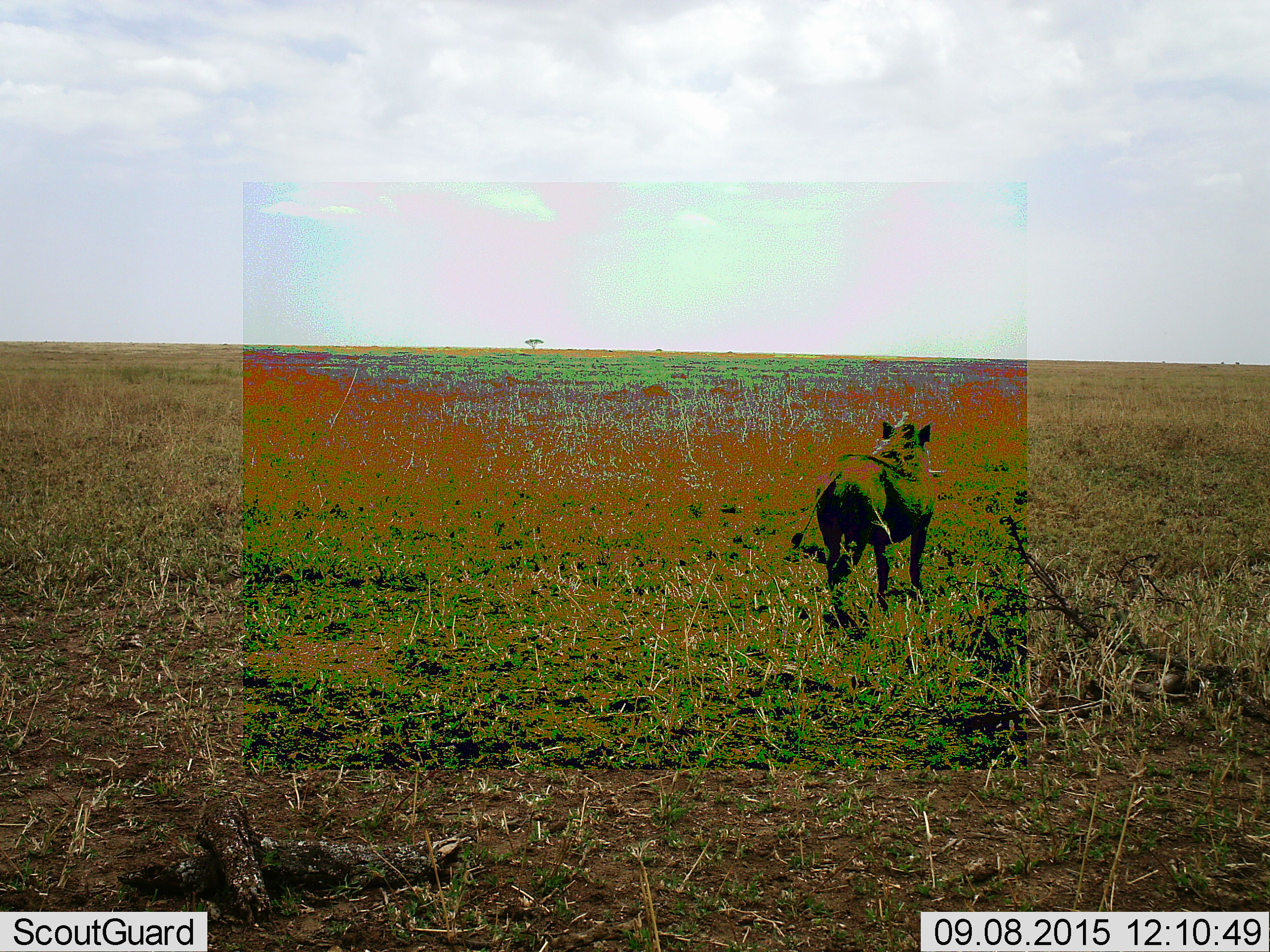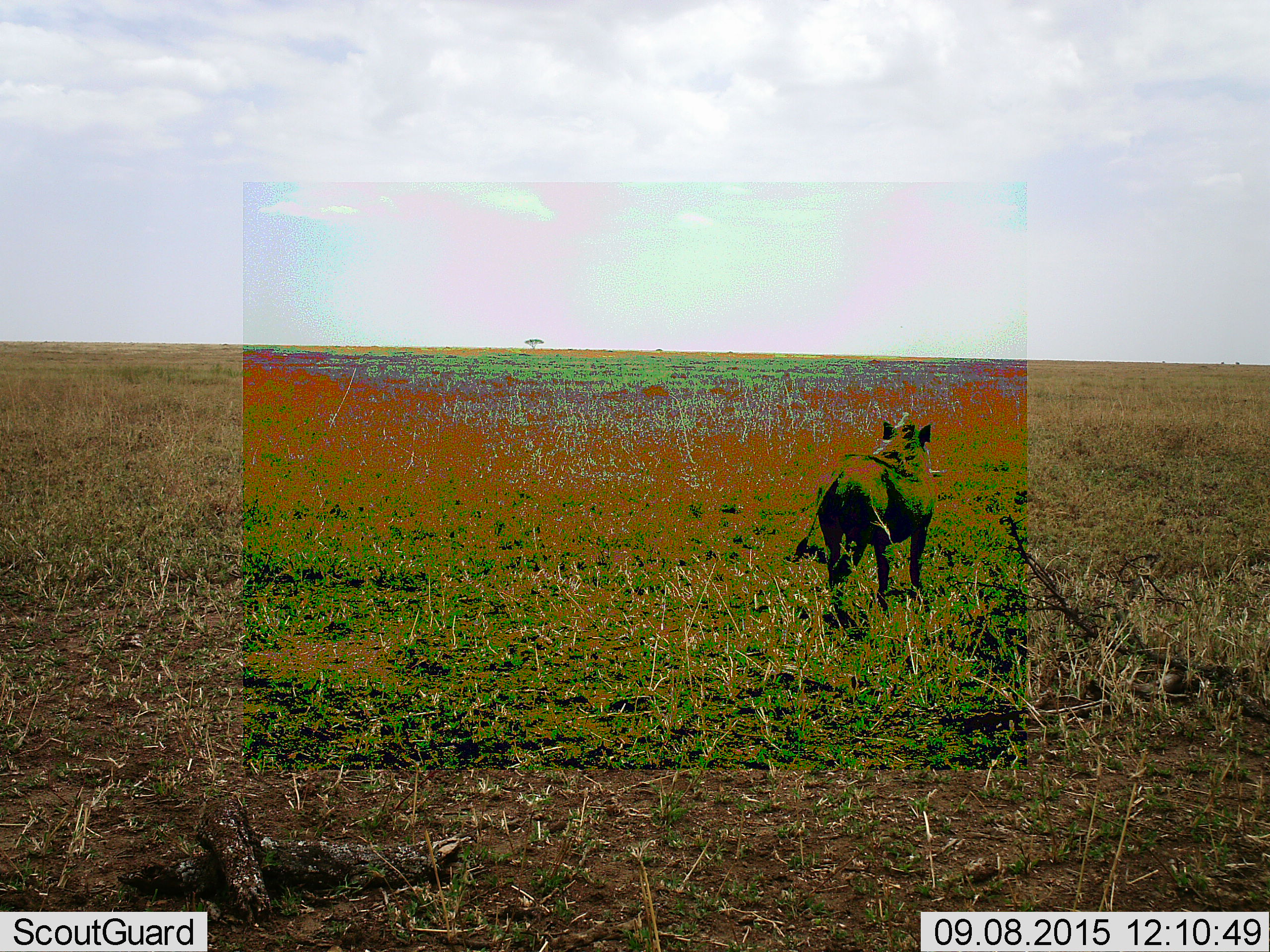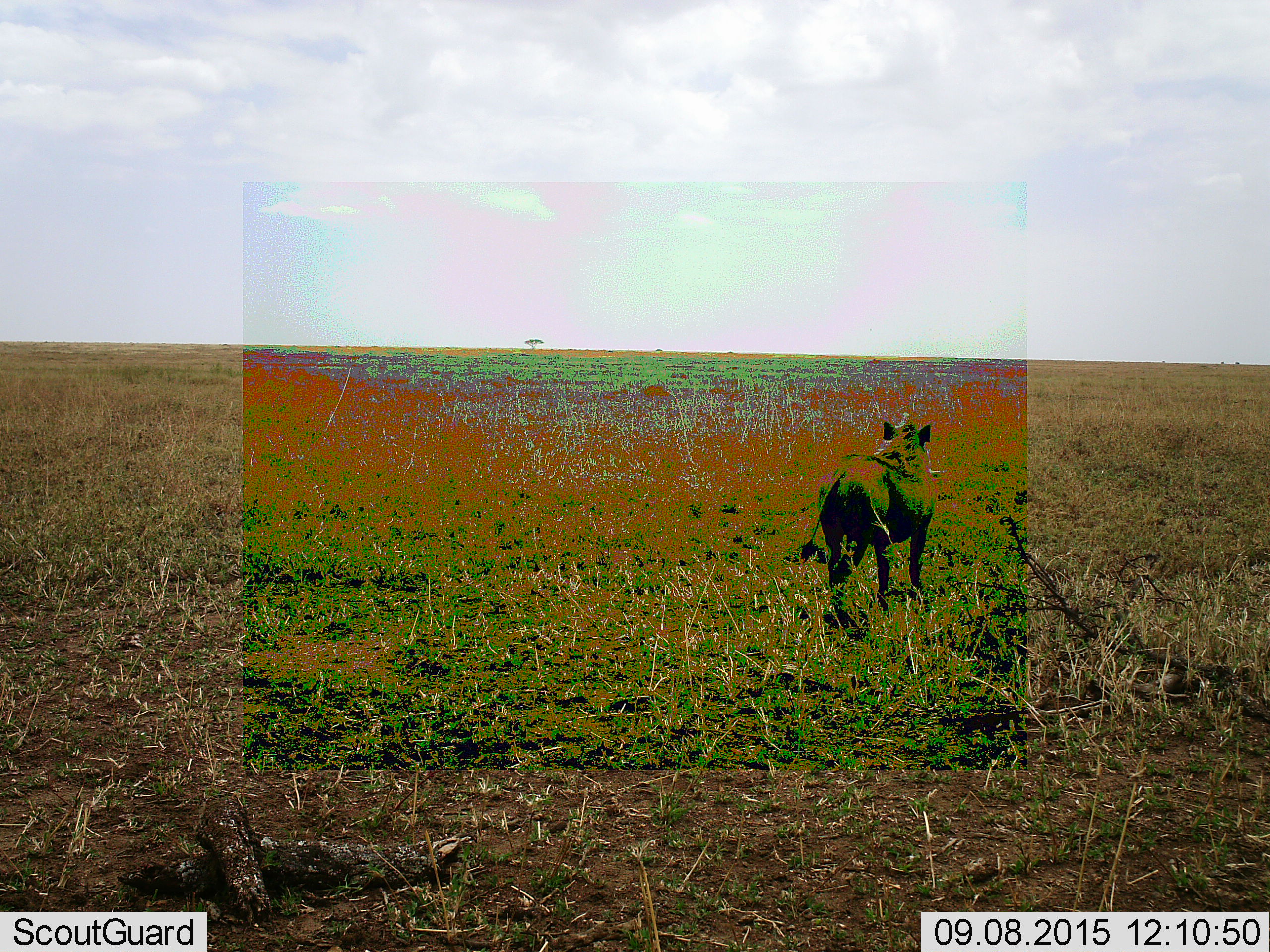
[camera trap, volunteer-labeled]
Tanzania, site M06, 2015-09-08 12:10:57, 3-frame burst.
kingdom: Animalia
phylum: Chordata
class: Mammalia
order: Artiodactyla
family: Suidae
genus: Phacochoerus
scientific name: Phacochoerus africanus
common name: warthog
Warthog (Phacochoerus africanus), count 1. Behavior (volunteer vote fractions): standing 86%, resting 0%, moving 14%, interacting 0%. Young present (vote fraction): 0%. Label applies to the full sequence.